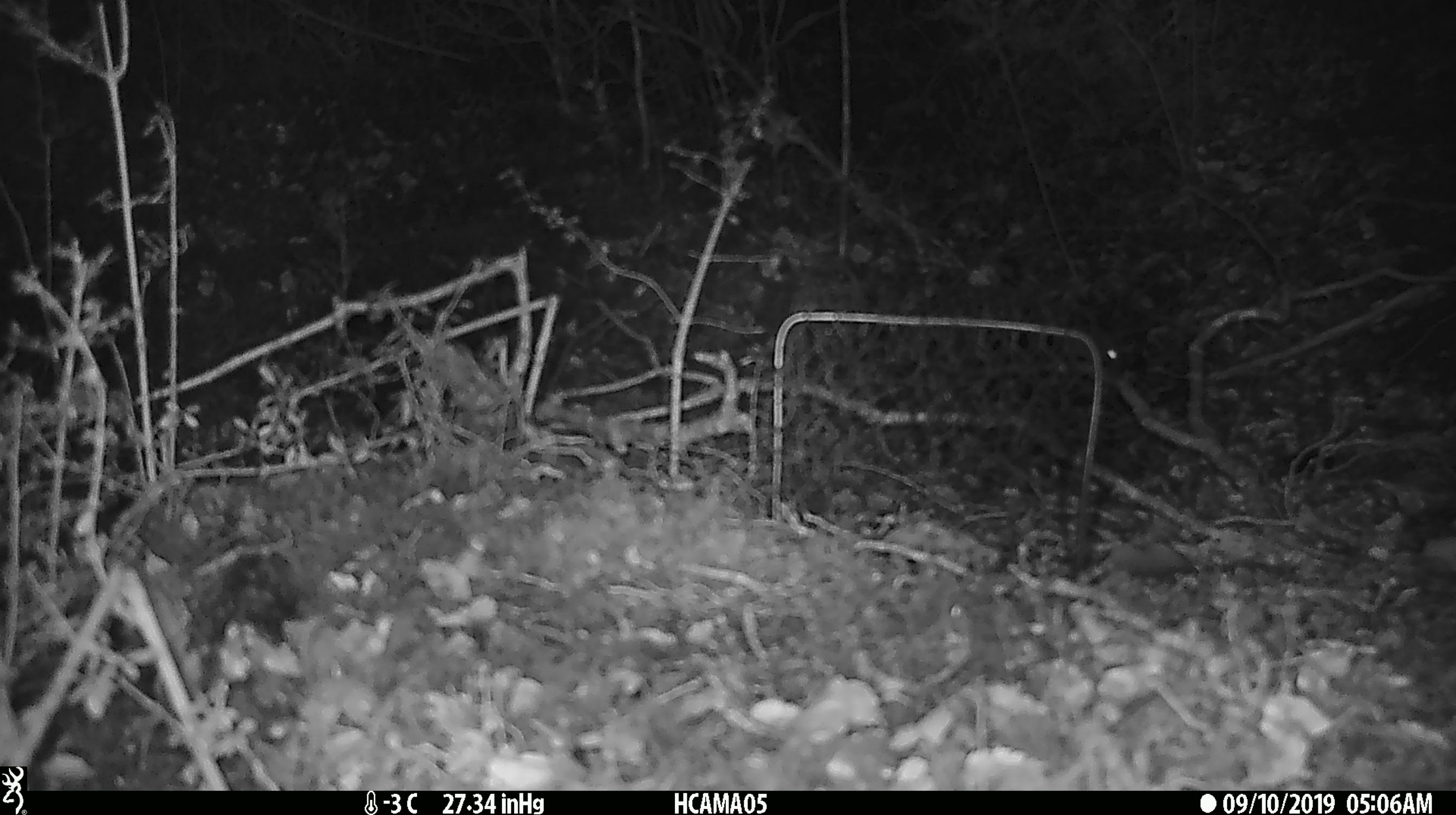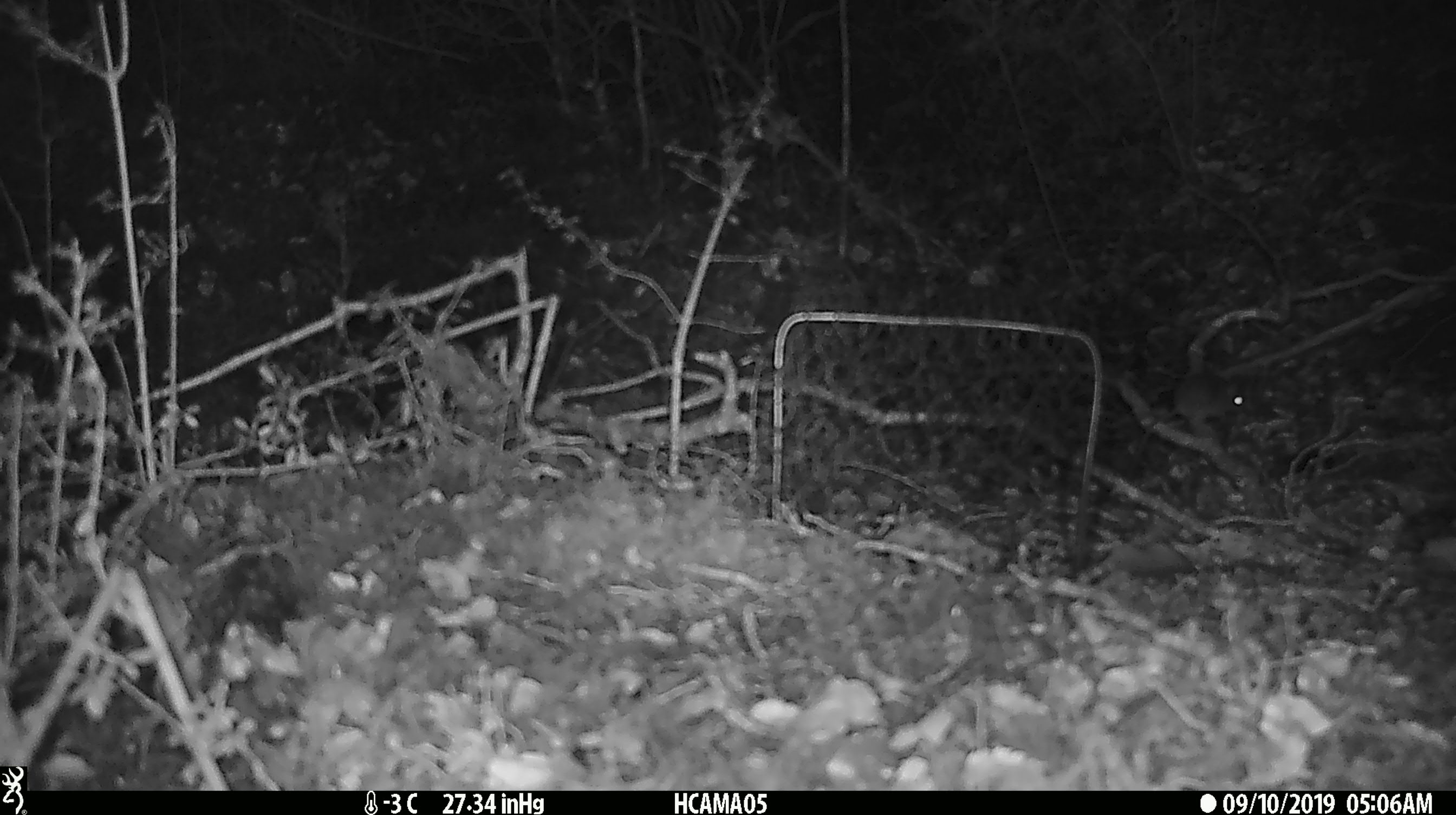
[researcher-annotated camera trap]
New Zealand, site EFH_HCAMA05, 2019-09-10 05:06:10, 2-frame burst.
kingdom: Animalia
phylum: Chordata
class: Mammalia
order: Rodentia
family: Muridae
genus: Mus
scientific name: Mus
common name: mouse